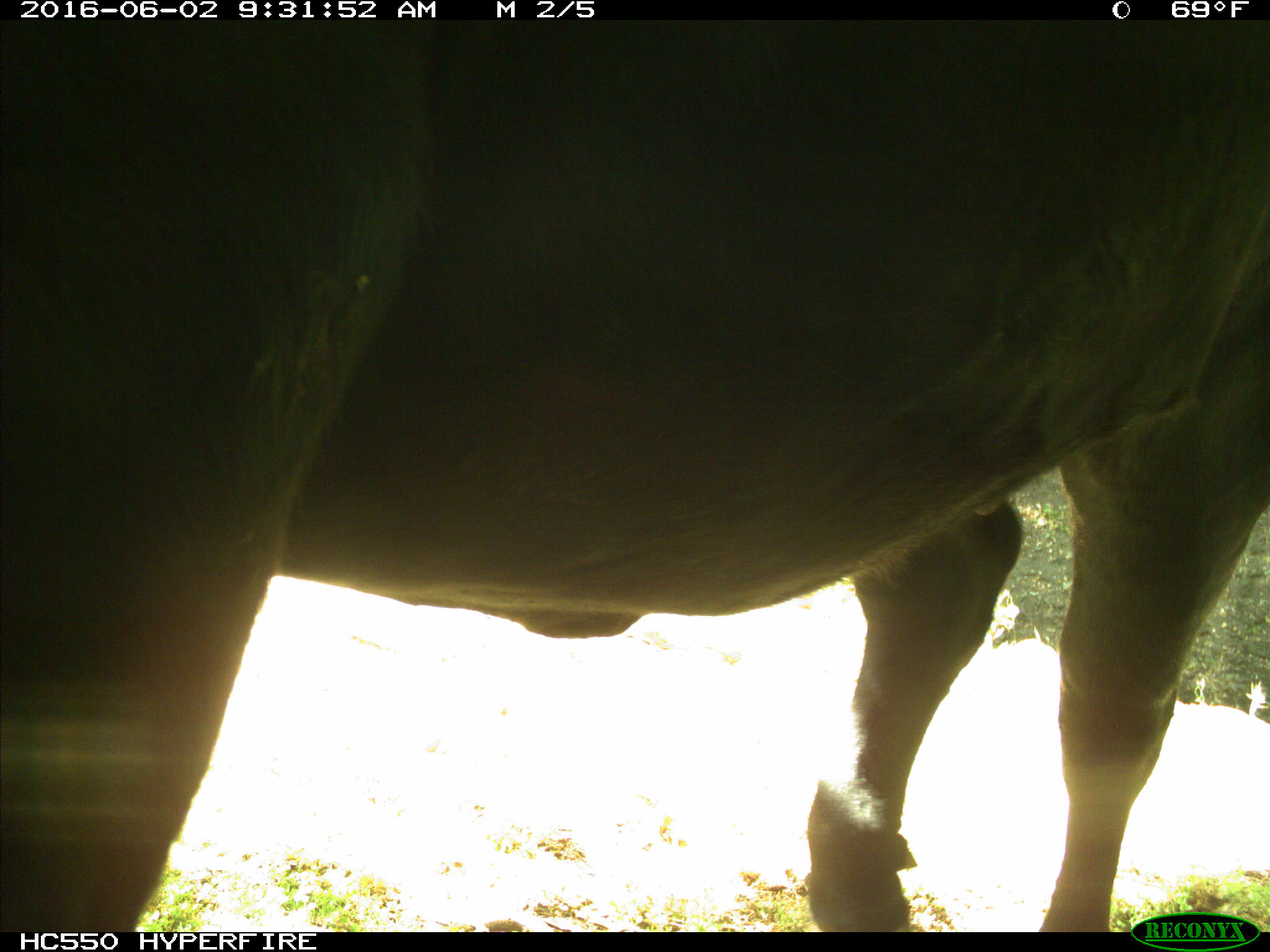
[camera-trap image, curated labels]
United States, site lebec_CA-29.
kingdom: Animalia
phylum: Chordata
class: Mammalia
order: Artiodactyla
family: Bovidae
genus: Bos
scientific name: Bos taurus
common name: domestic cow